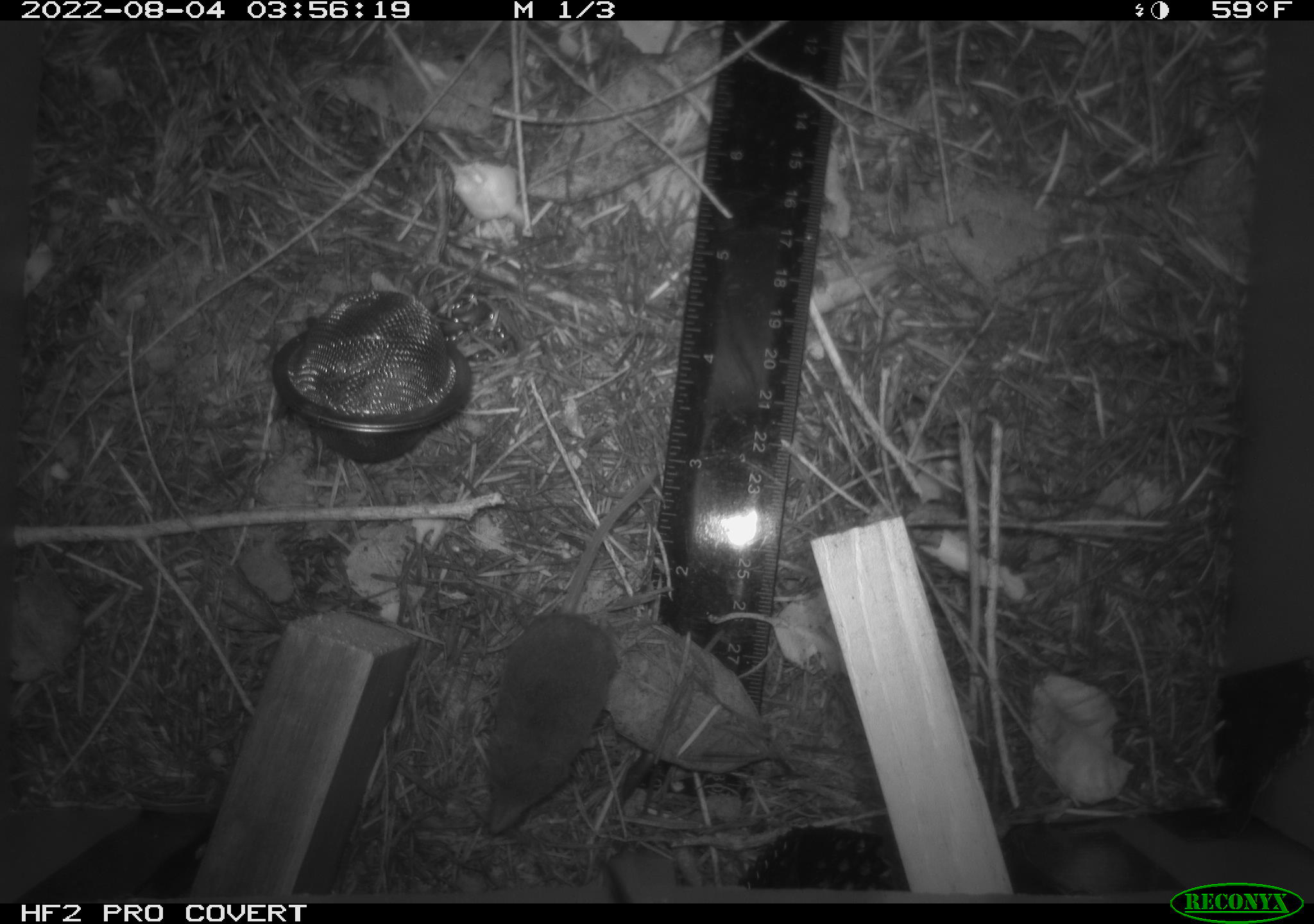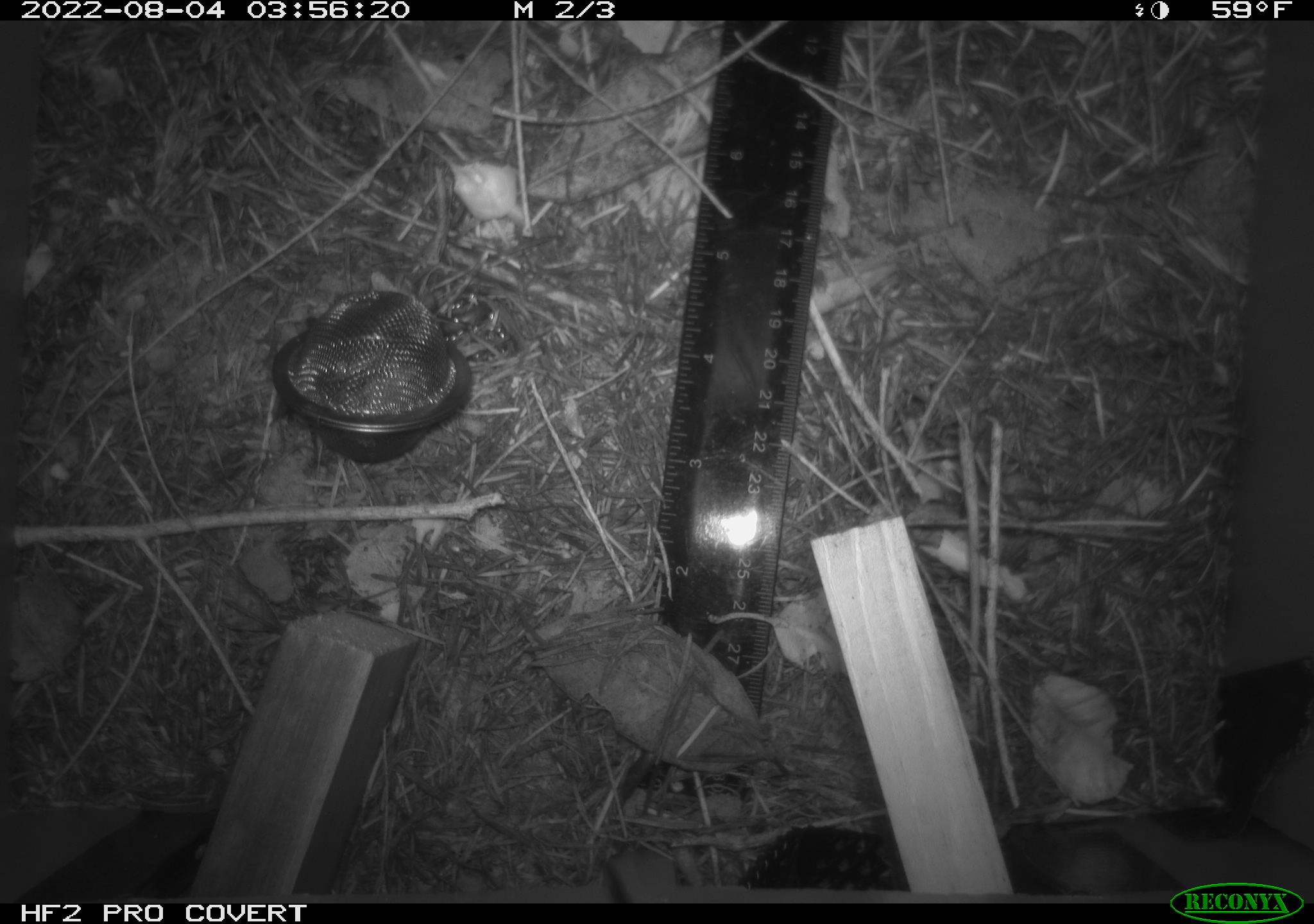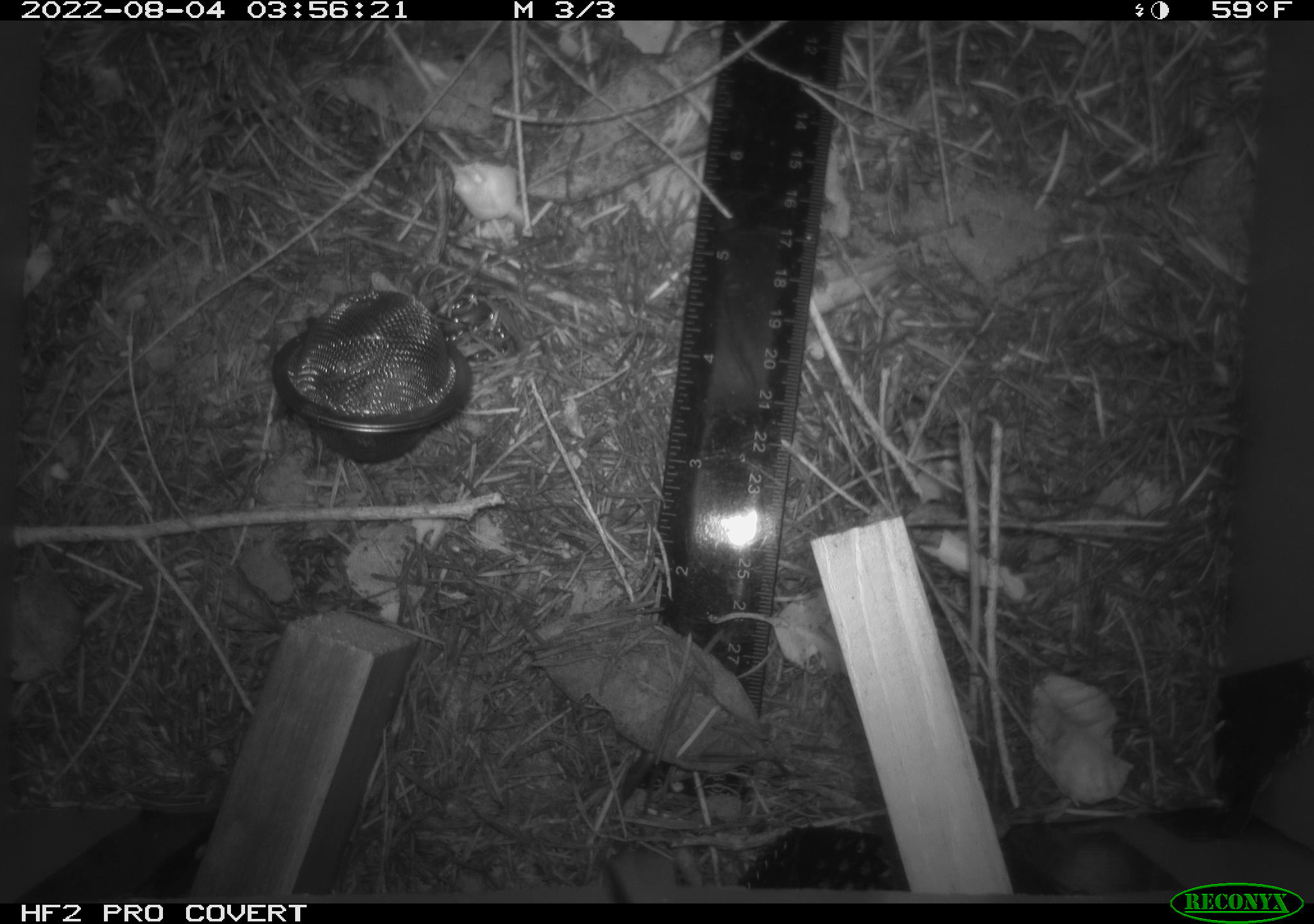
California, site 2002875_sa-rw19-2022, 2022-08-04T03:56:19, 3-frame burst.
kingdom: Animalia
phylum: Chordata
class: Mammalia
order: Eulipotyphla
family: Soricidae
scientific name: Soricidae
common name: shrews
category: soricidae family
Soricidae family (shrews) (Soricidae).